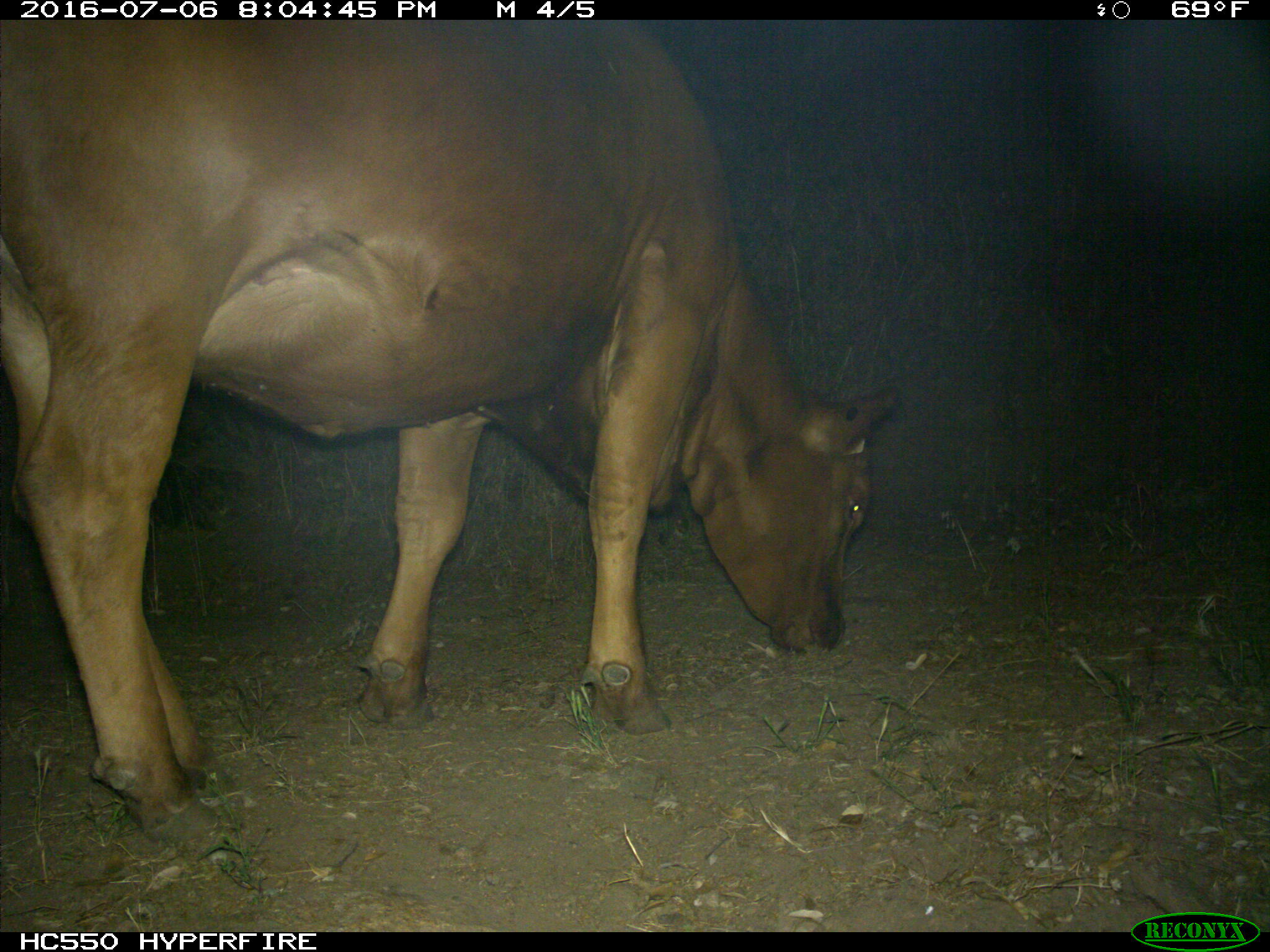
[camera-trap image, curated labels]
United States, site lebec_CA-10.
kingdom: Animalia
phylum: Chordata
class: Mammalia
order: Artiodactyla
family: Bovidae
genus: Bos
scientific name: Bos taurus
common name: domestic cow